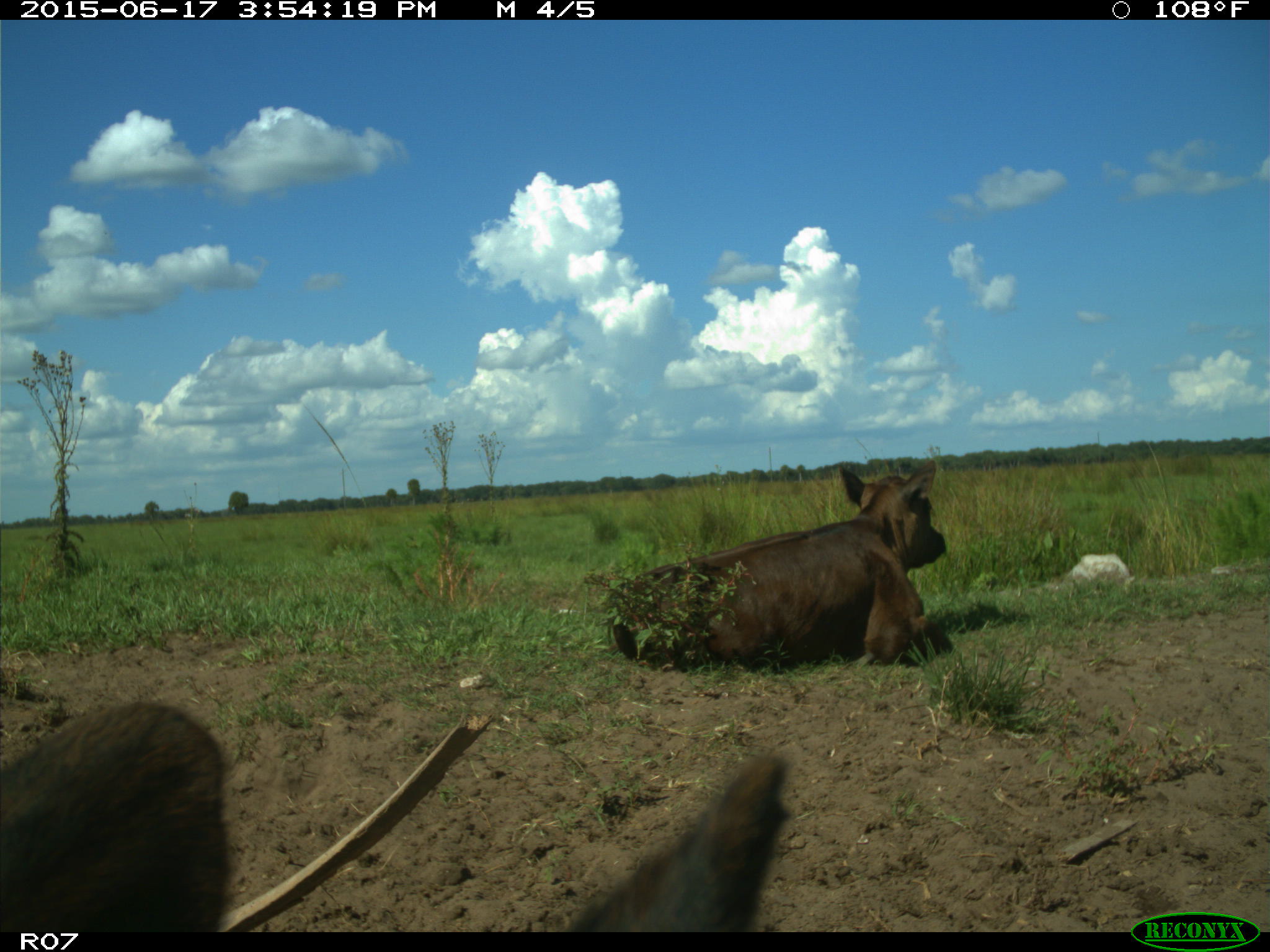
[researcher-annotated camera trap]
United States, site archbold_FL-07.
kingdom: Animalia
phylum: Chordata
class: Mammalia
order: Artiodactyla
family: Bovidae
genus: Bos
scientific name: Bos taurus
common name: domestic cow